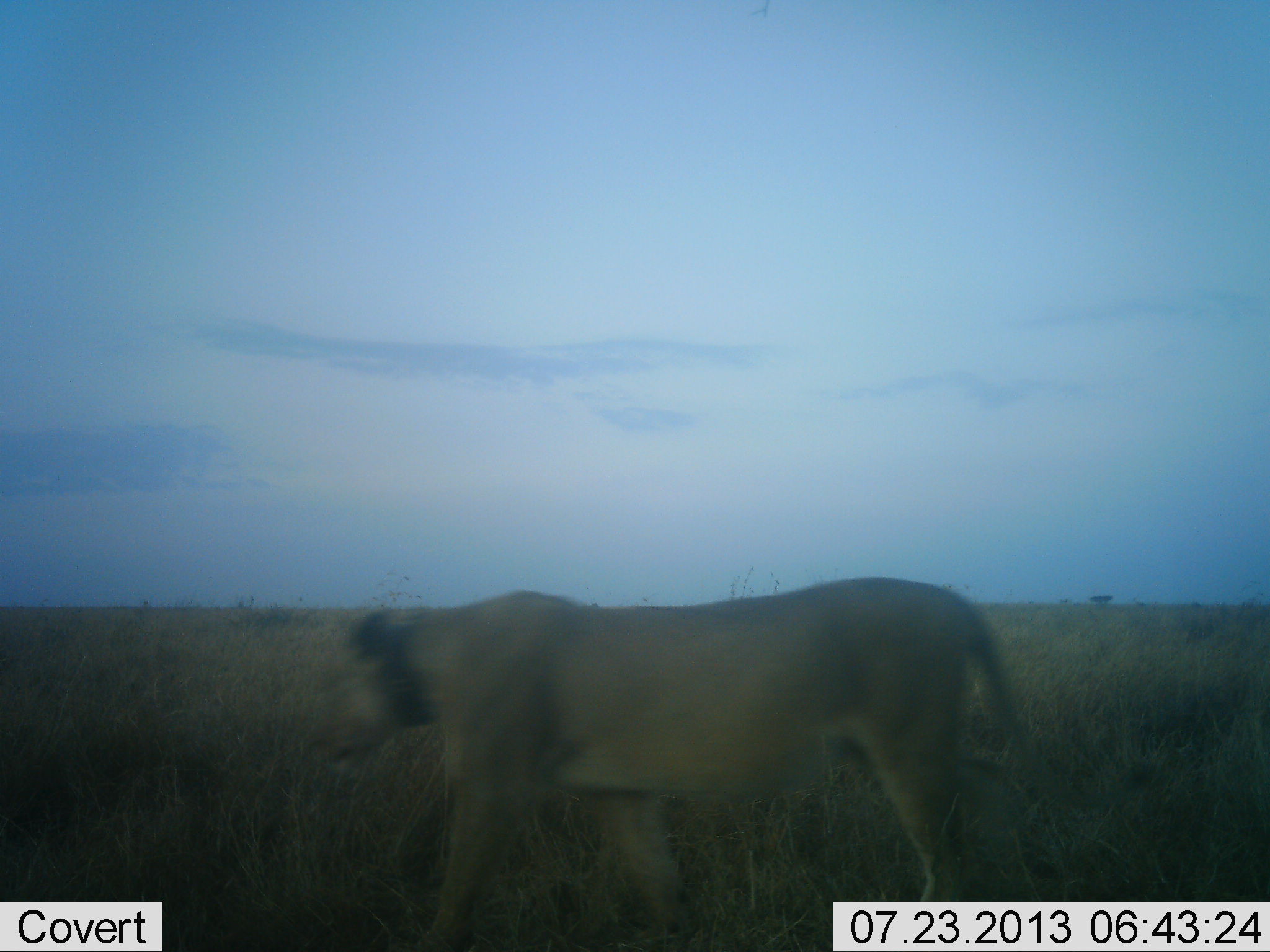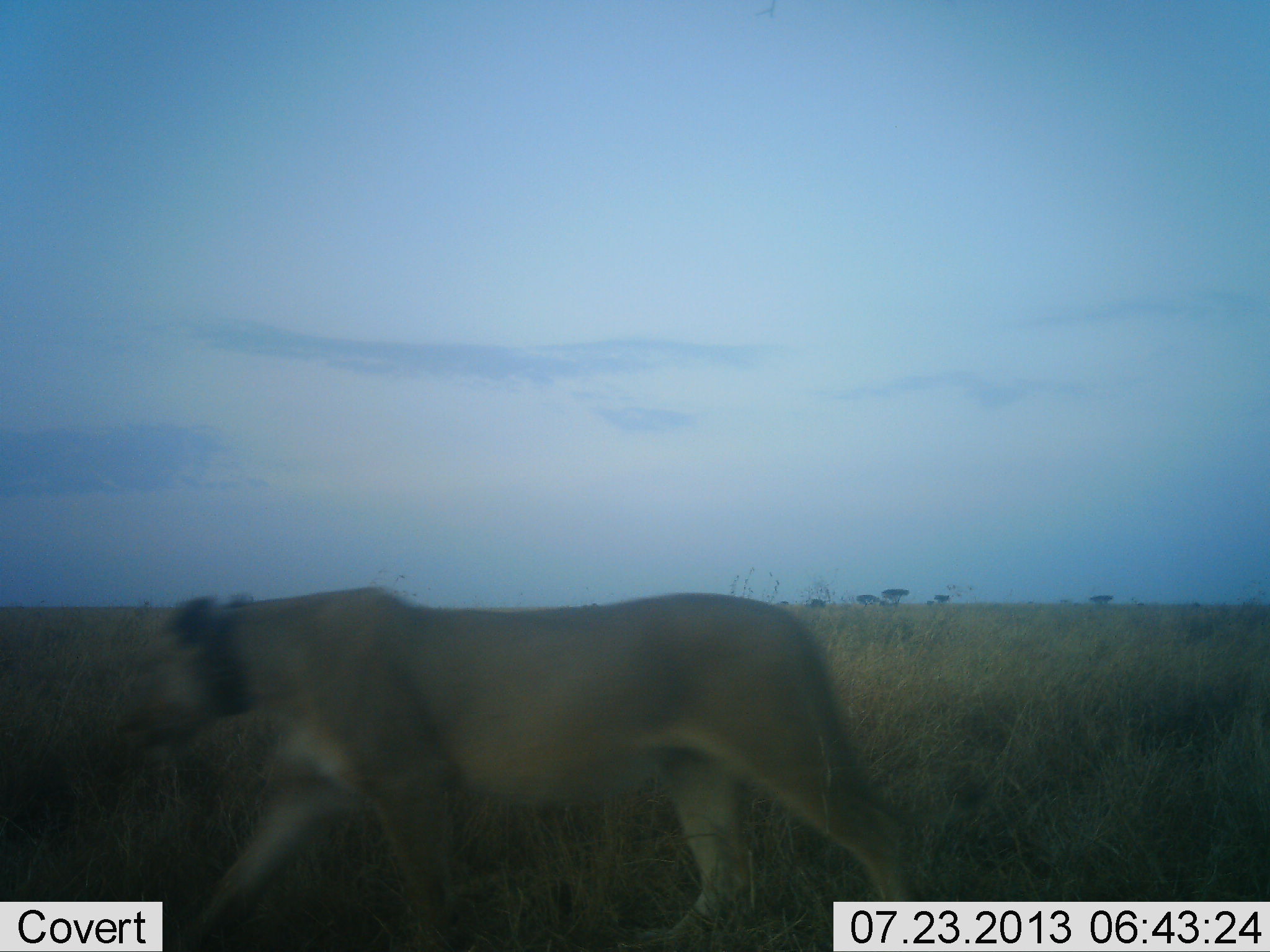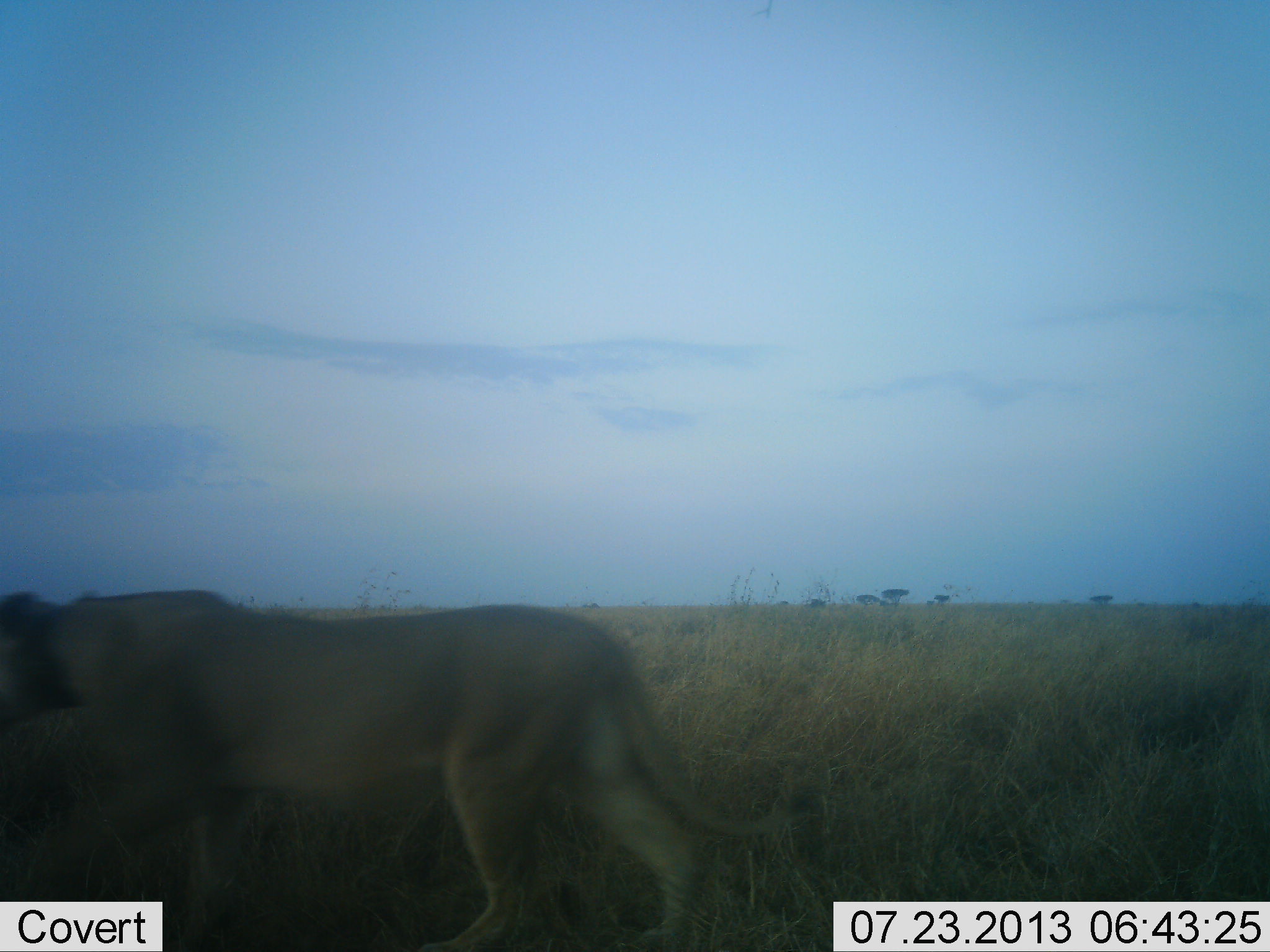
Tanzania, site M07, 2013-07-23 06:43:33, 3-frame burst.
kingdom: Animalia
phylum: Chordata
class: Mammalia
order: Carnivora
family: Felidae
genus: Panthera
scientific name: Panthera leo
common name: lion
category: lionfemale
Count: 1.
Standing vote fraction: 0%.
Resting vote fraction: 0%.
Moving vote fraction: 100%.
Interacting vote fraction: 0%.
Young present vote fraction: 0%.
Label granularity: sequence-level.